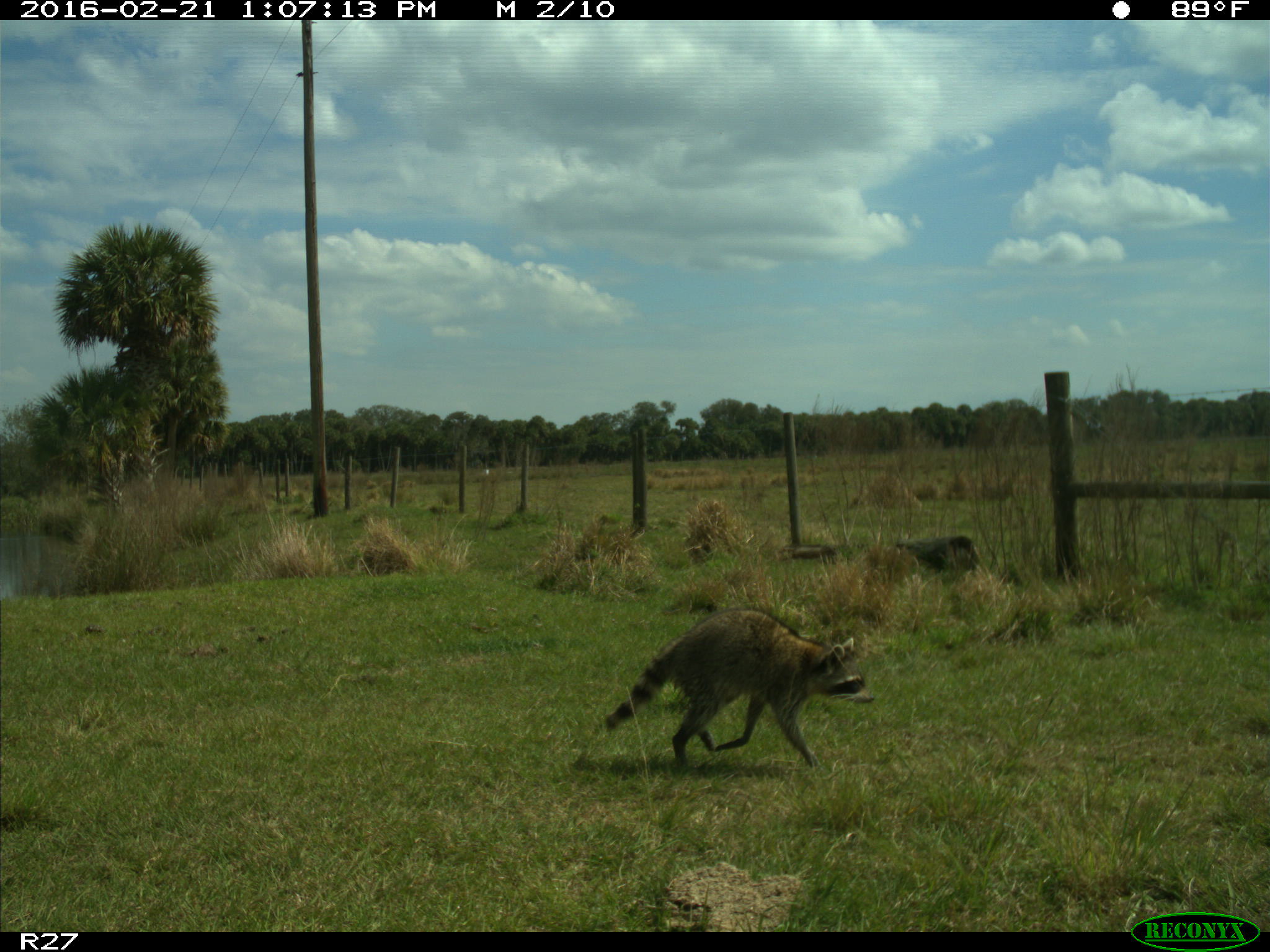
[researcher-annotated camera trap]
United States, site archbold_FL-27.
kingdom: Animalia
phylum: Chordata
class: Mammalia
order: Carnivora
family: Procyonidae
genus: Procyon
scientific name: Procyon lotor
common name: common raccoon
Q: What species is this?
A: Procyon lotor (common raccoon).